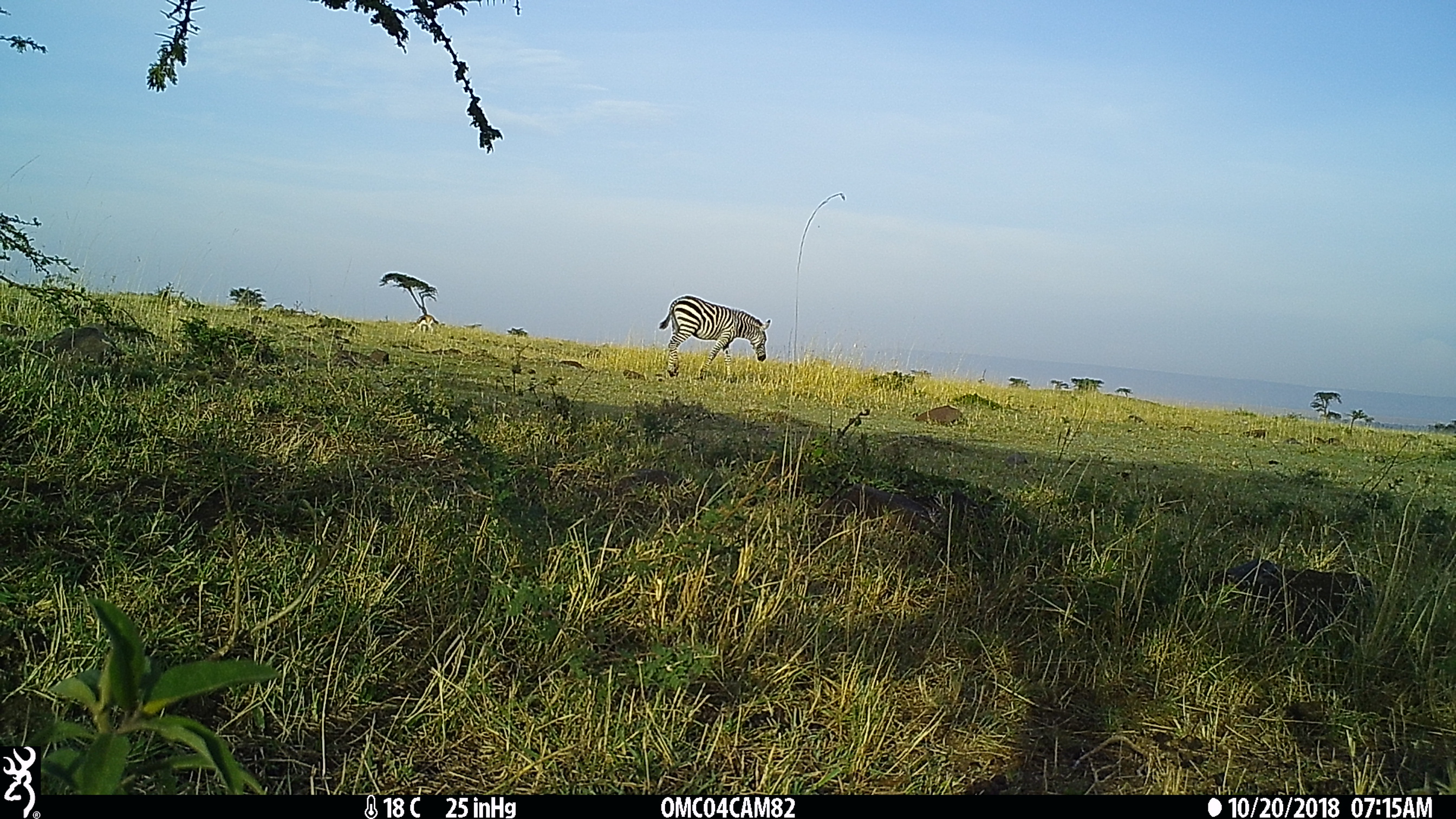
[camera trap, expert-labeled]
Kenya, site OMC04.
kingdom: Animalia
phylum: Chordata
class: Mammalia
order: Perissodactyla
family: Equidae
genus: Equus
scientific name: Equus quagga burchellii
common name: burchell's zebra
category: zebra